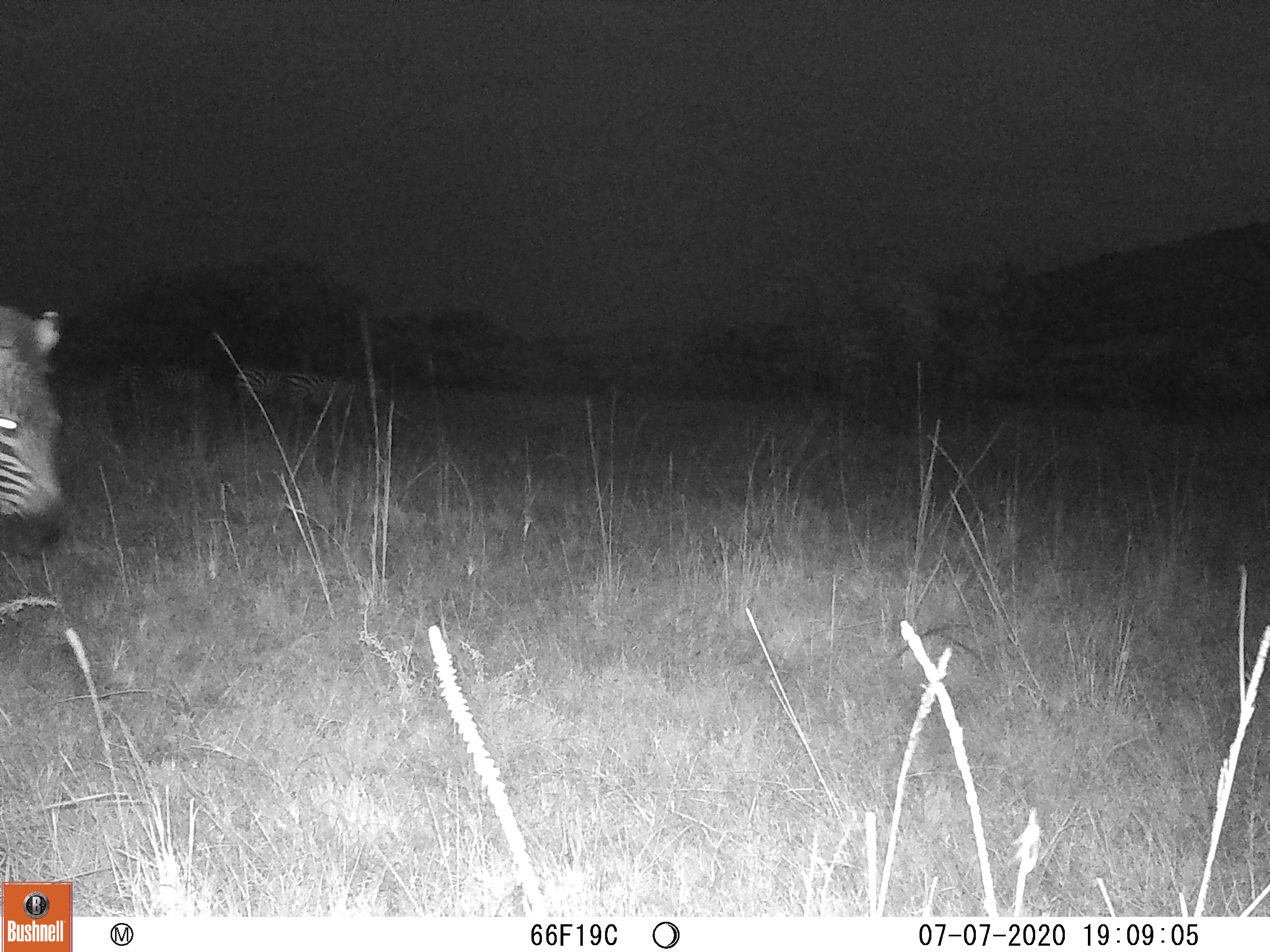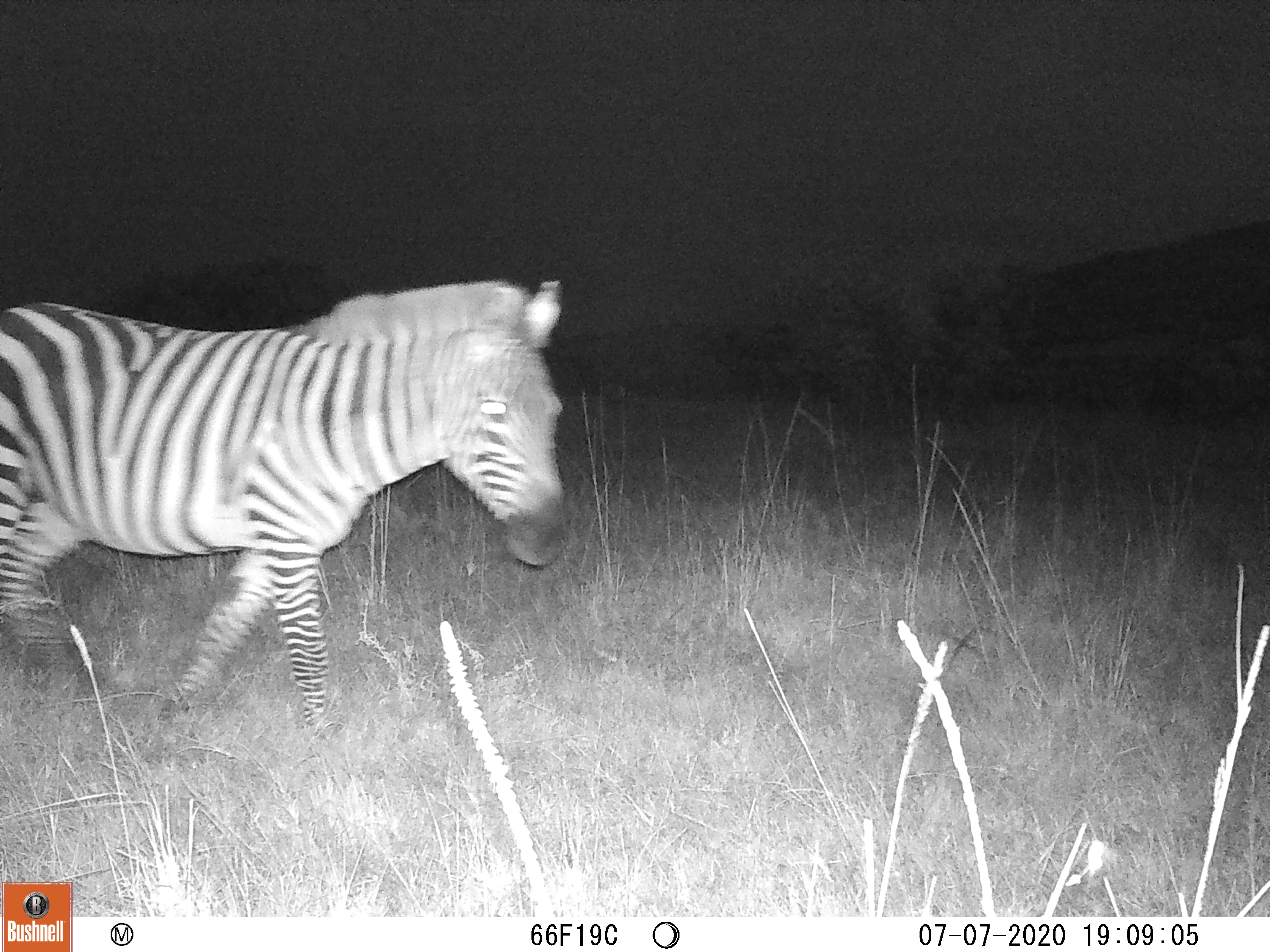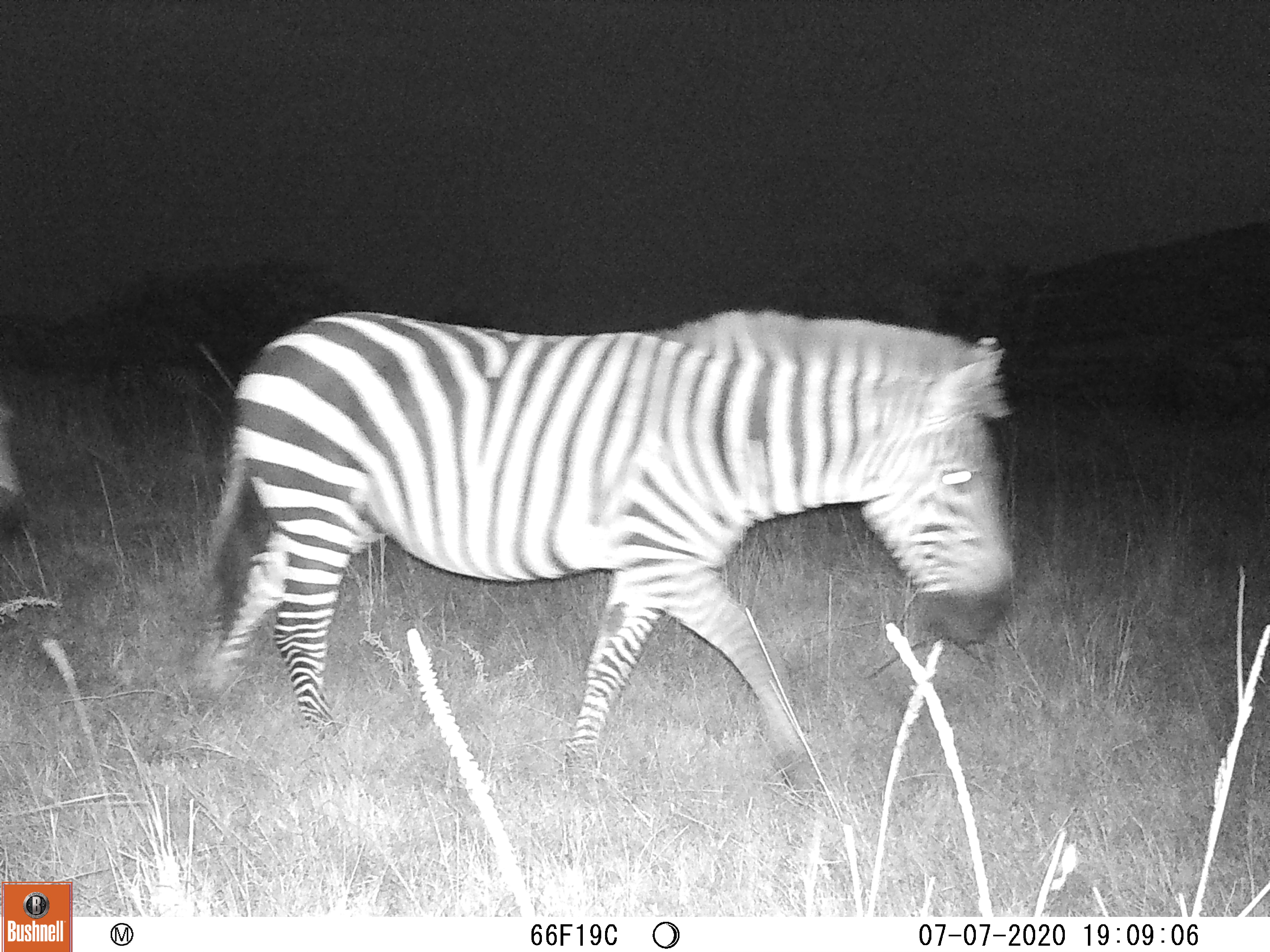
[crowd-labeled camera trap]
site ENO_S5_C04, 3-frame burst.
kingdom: Animalia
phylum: Chordata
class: Mammalia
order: Perissodactyla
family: Equidae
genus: Equus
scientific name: Equus quagga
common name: plains zebra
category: zebraplains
Zebraplains (plains zebra) (Equus quagga), count 2. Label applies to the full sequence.